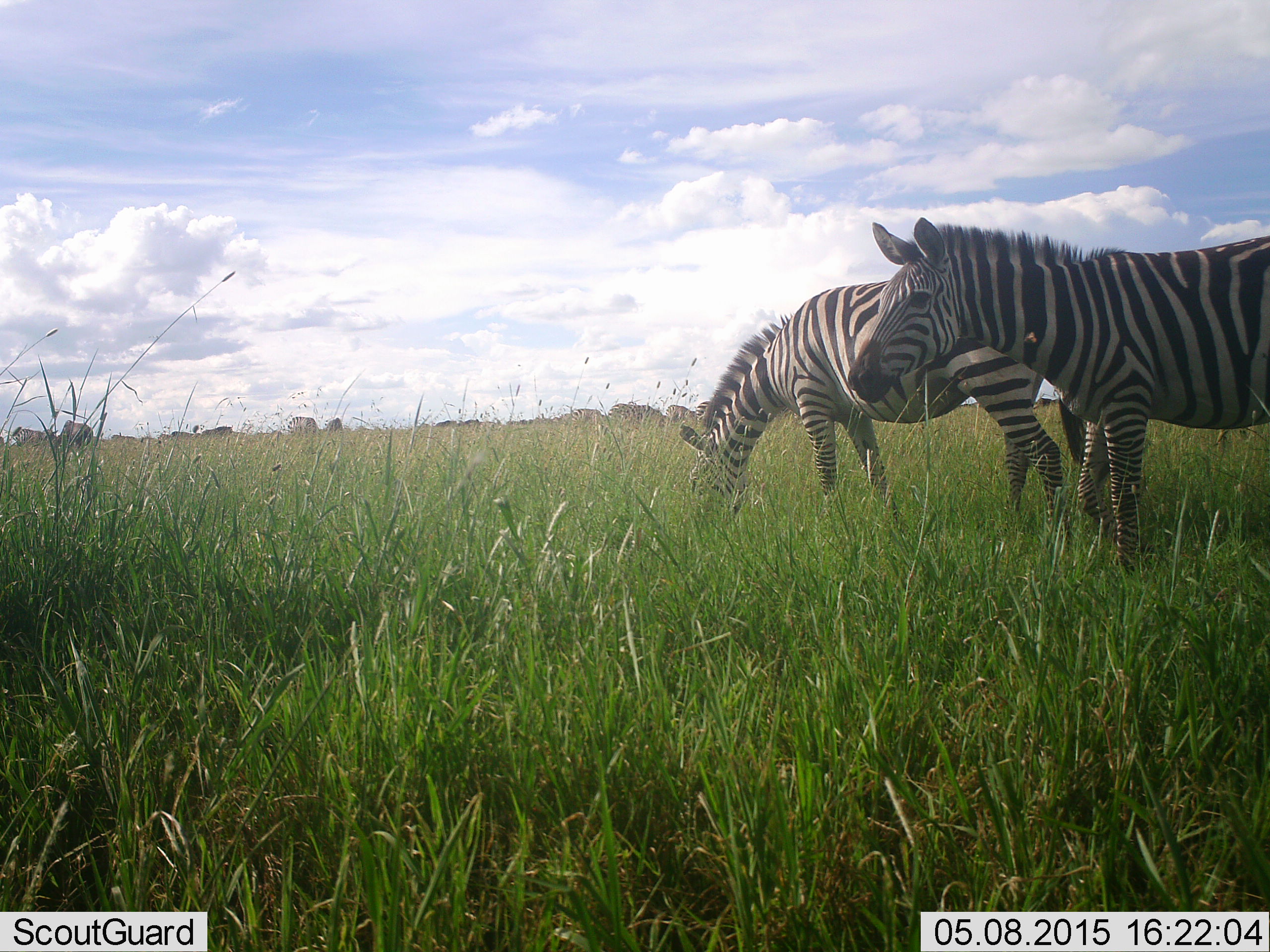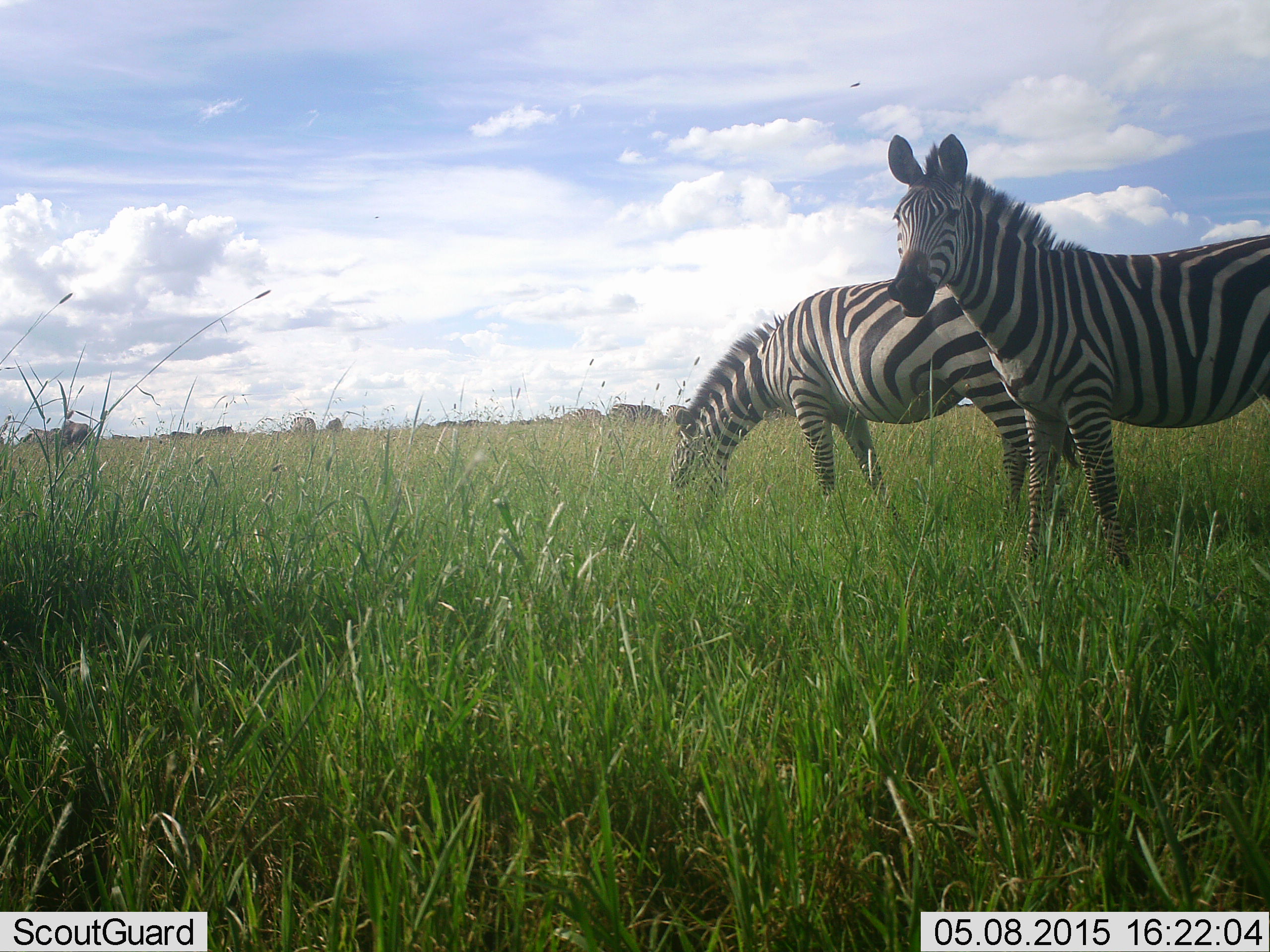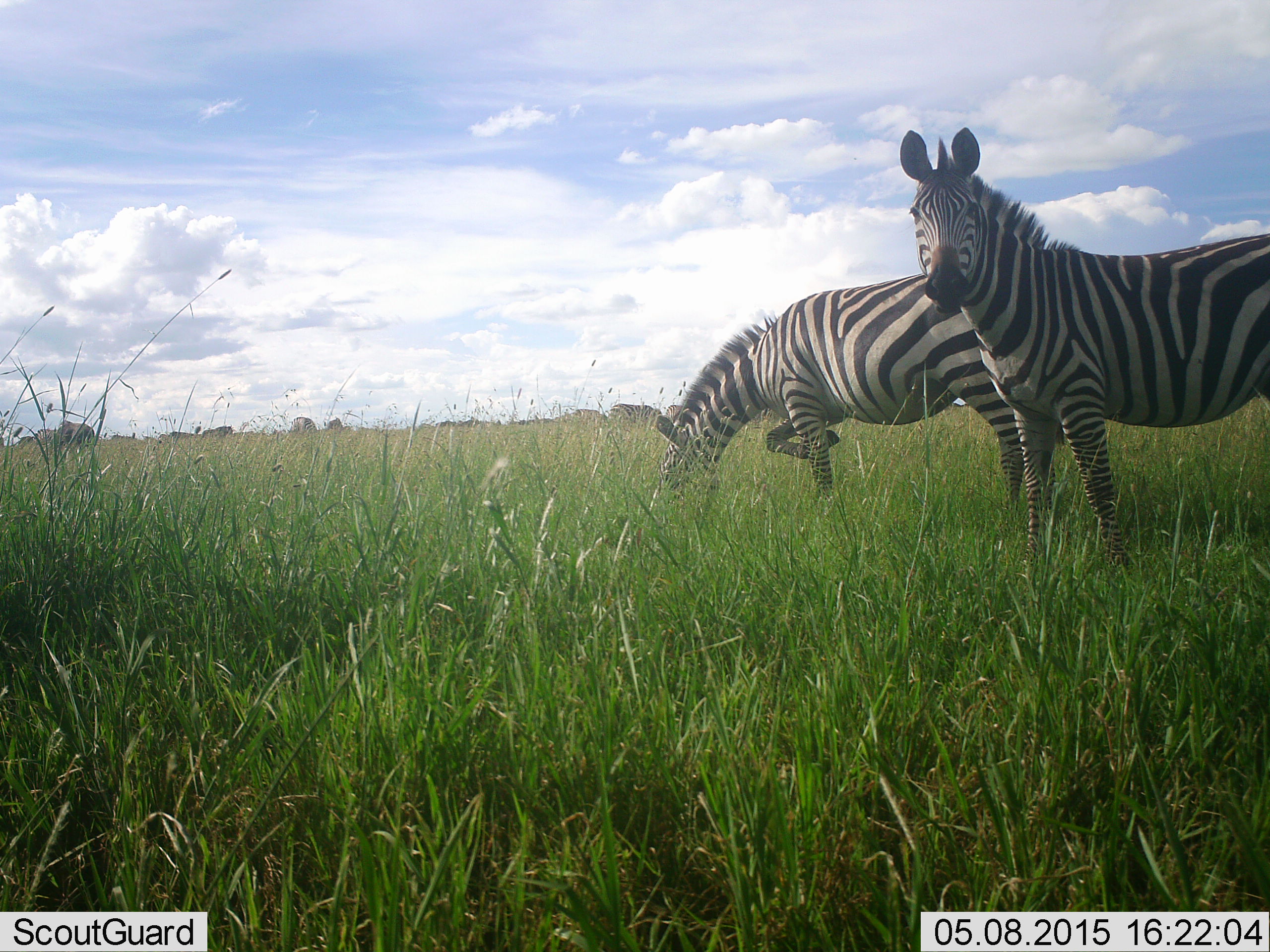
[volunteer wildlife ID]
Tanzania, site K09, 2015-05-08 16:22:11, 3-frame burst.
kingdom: Animalia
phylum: Chordata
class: Mammalia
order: Perissodactyla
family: Equidae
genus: Equus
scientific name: Equus quagga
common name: plains zebra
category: zebra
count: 2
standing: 100%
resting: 0%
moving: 13%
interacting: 0%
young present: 0%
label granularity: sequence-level